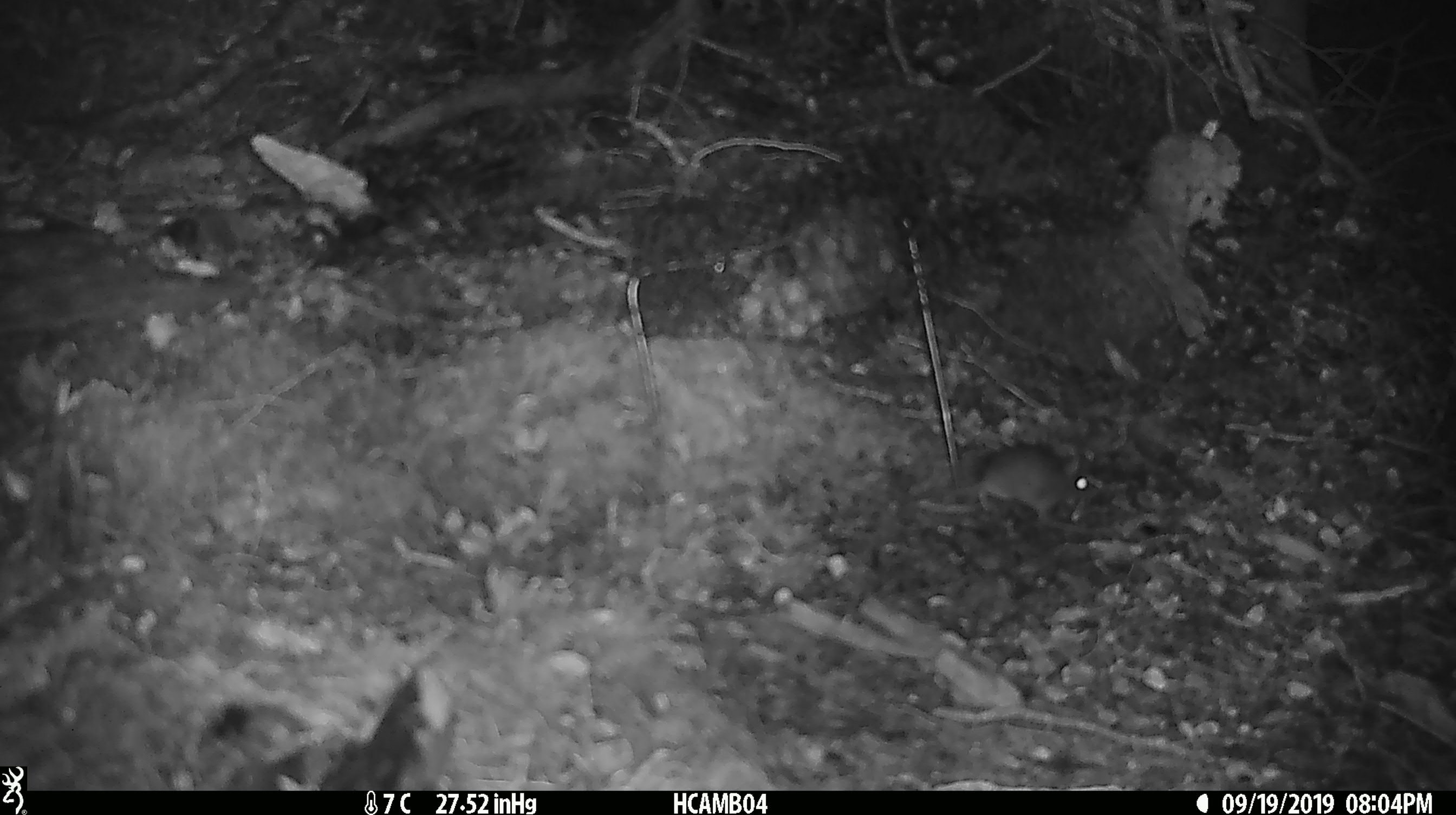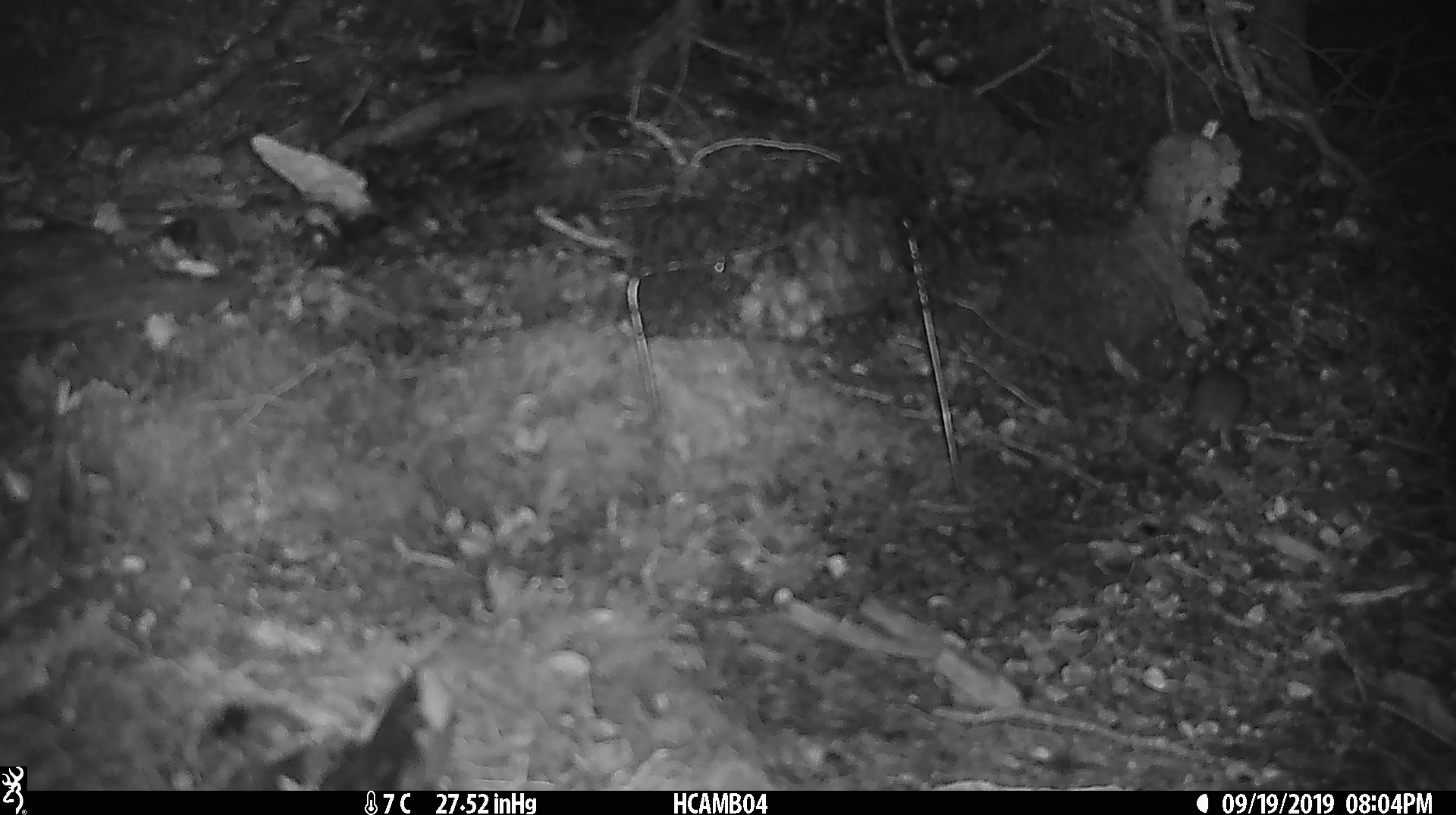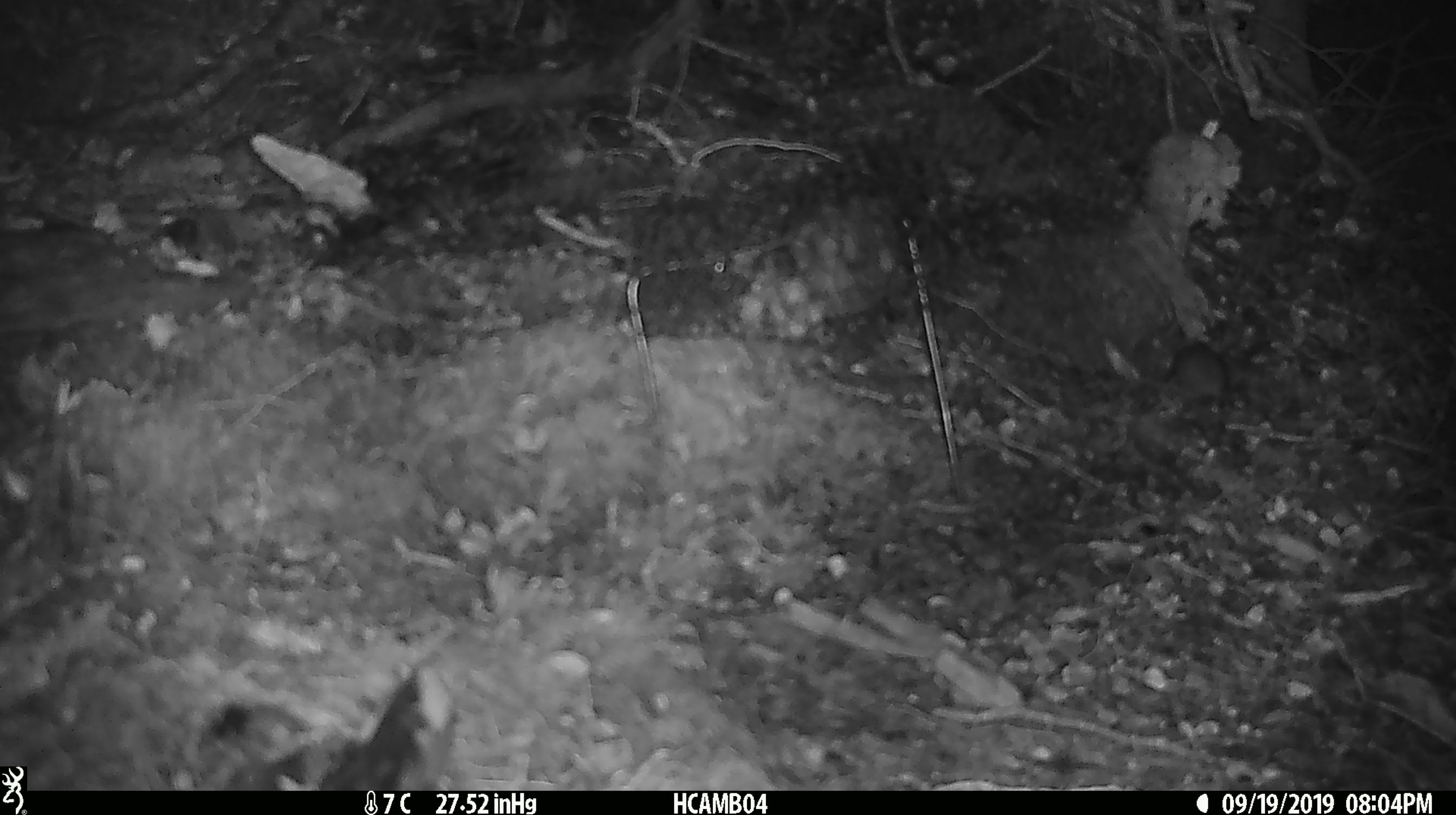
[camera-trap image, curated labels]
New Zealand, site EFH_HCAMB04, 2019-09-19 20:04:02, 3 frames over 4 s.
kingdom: Animalia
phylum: Chordata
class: Mammalia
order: Rodentia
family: Muridae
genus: Mus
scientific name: Mus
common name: mouse